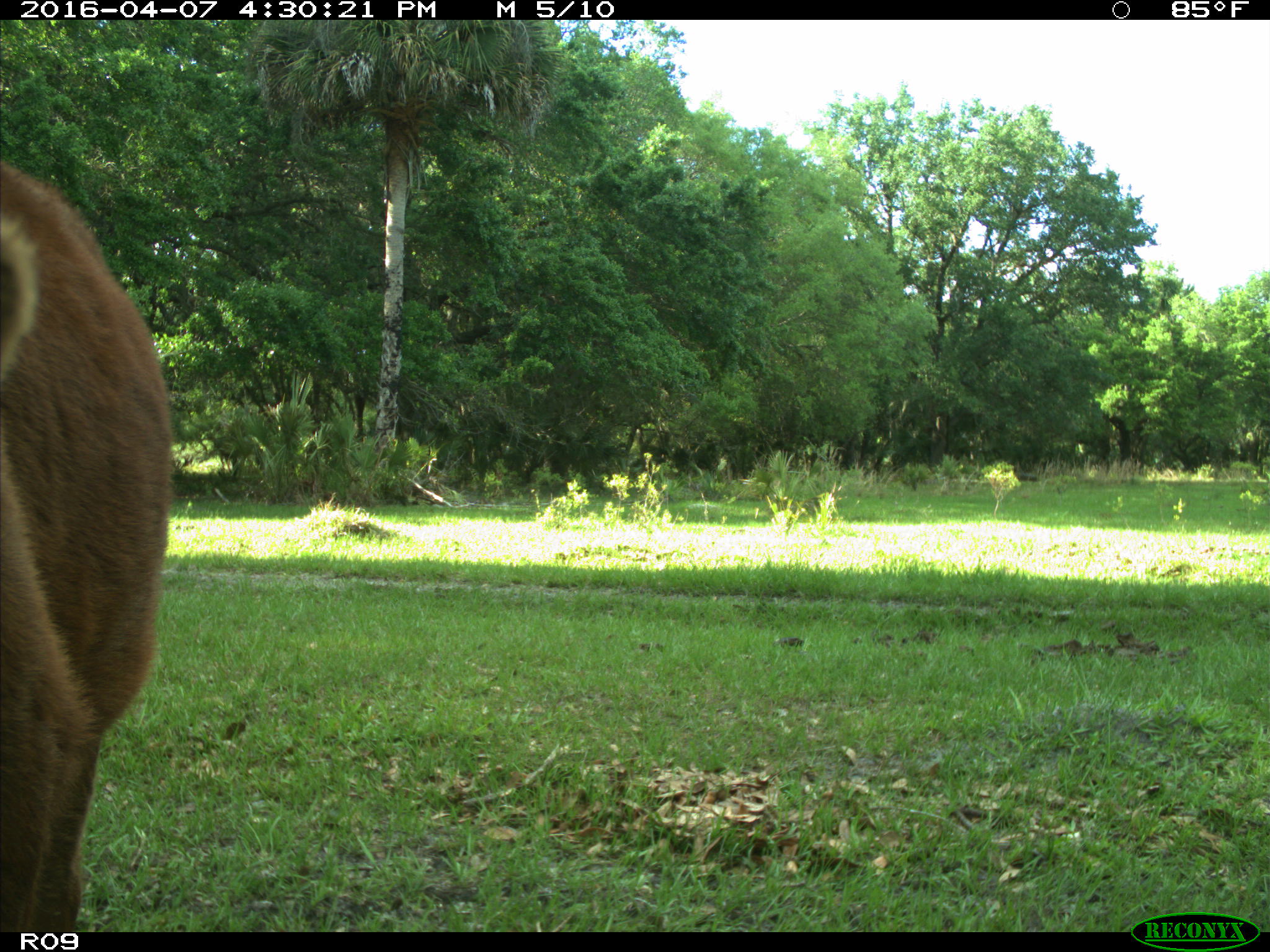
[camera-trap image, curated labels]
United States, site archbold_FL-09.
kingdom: Animalia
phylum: Chordata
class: Mammalia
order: Artiodactyla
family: Bovidae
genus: Bos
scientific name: Bos taurus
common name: domestic cow